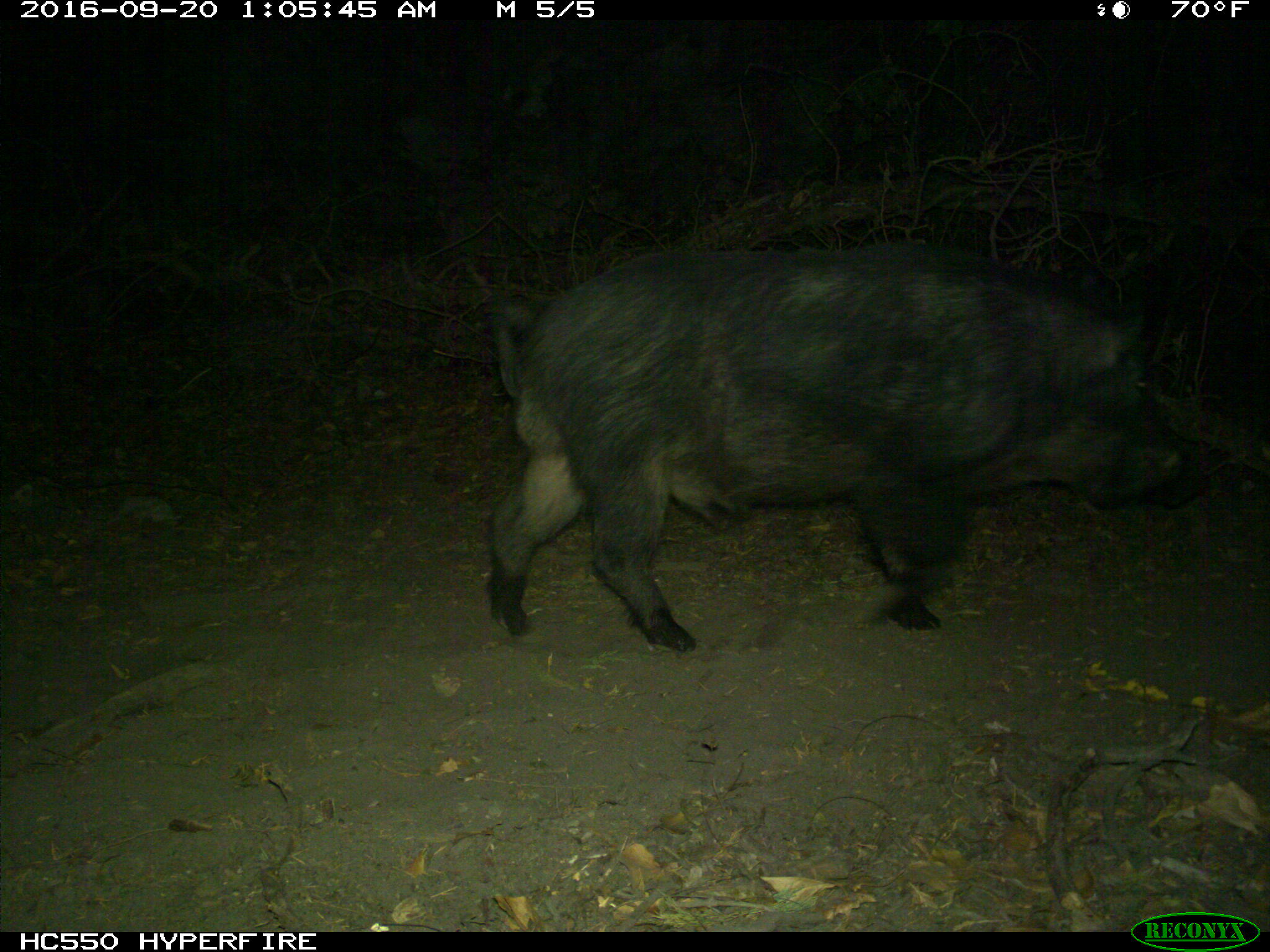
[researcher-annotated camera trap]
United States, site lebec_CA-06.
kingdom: Animalia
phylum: Chordata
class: Mammalia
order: Artiodactyla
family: Suidae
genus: Sus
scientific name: Sus scrofa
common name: wild boar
Sus scrofa (wild boar).